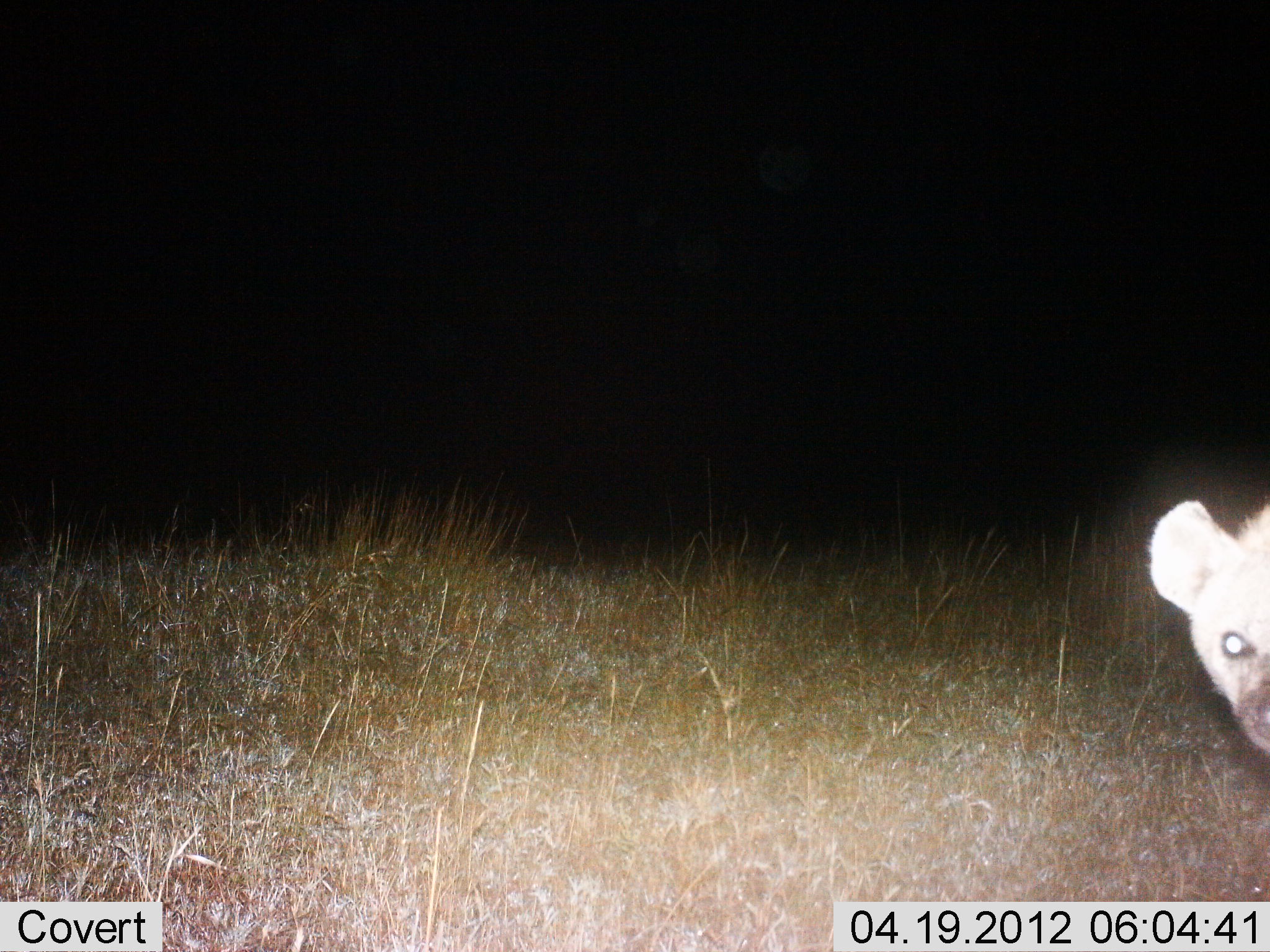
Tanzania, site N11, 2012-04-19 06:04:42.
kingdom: Animalia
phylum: Chordata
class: Mammalia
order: Carnivora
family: Hyaenidae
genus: Crocuta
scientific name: Crocuta crocuta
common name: spotted hyena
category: hyenaspotted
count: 1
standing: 86%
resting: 0%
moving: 14%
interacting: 0%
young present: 0%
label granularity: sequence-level